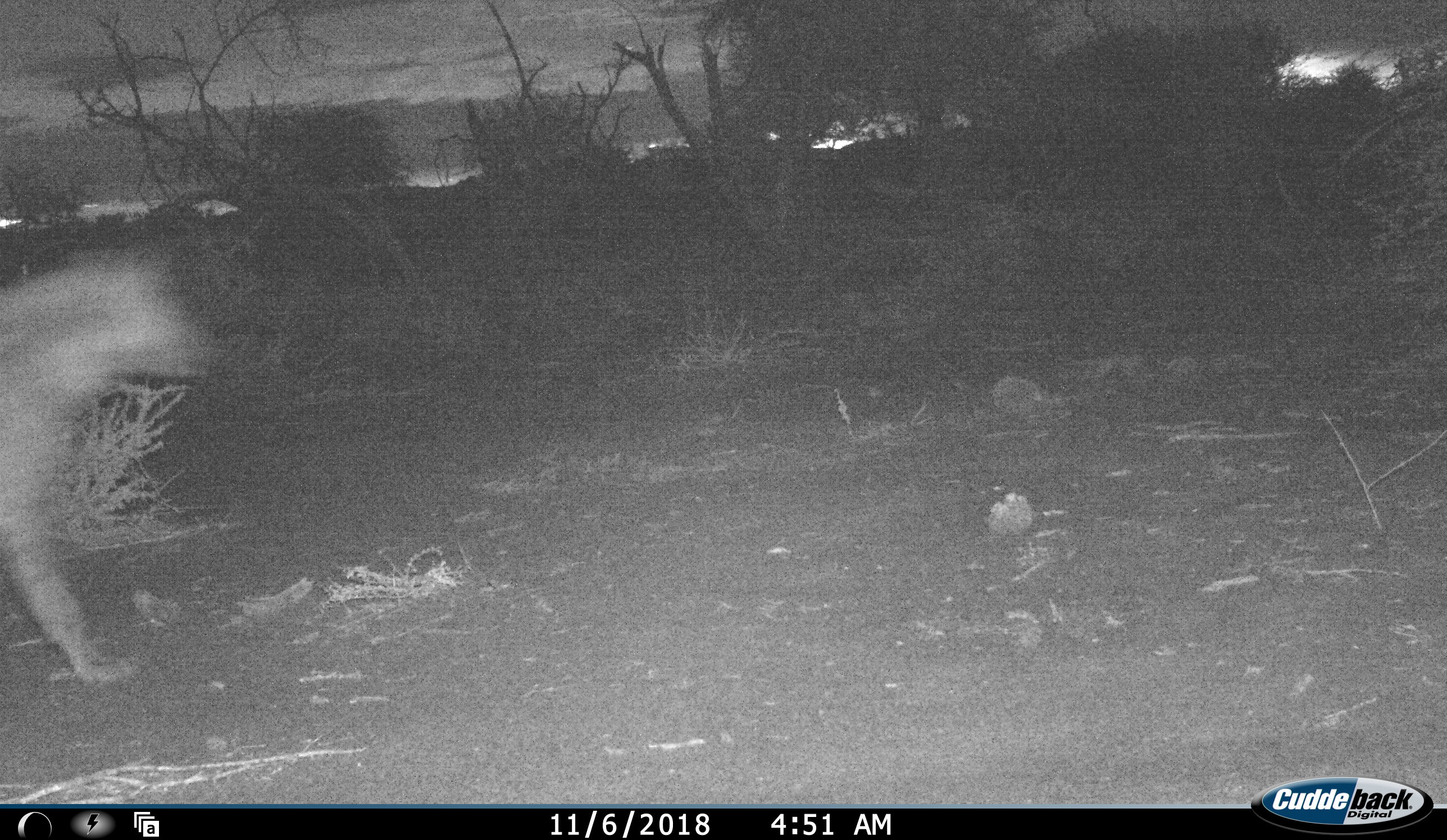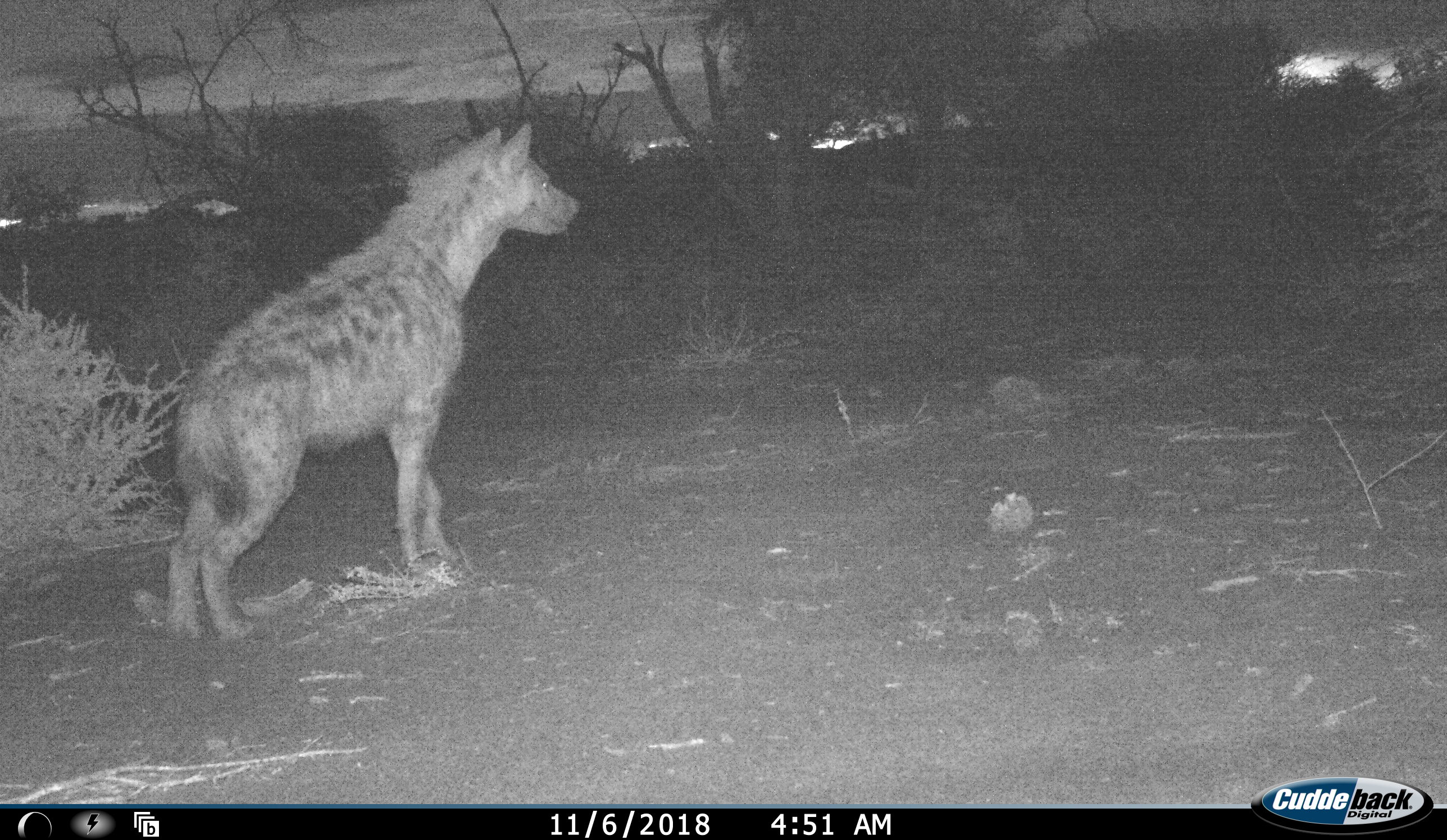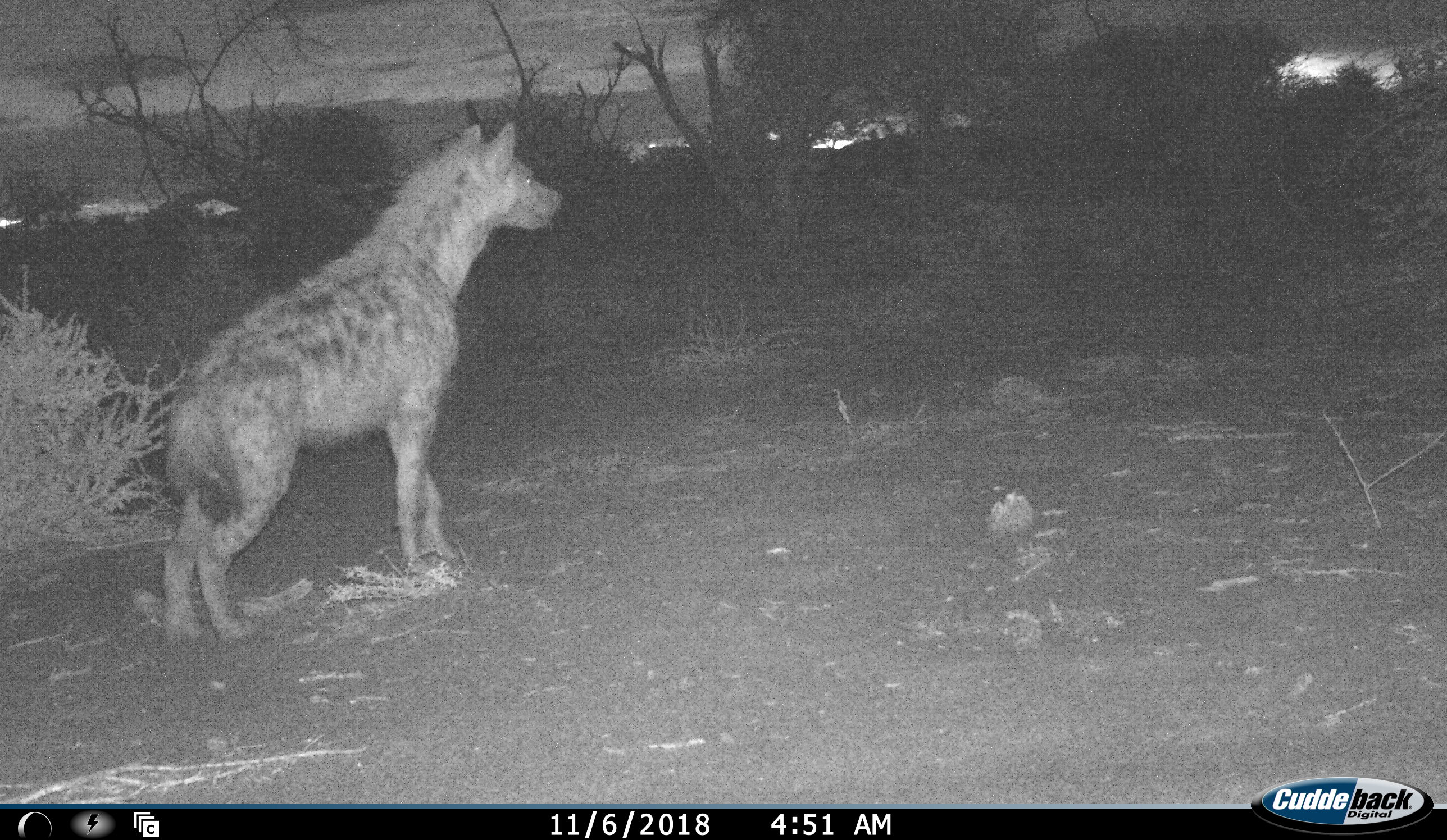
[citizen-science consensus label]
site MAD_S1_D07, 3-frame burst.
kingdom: Animalia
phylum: Chordata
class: Mammalia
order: Carnivora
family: Hyaenidae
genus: Crocuta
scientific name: Crocuta crocuta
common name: spotted hyena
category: hyenaspotted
Hyenaspotted (spotted hyena) (Crocuta crocuta), count 1. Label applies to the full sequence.